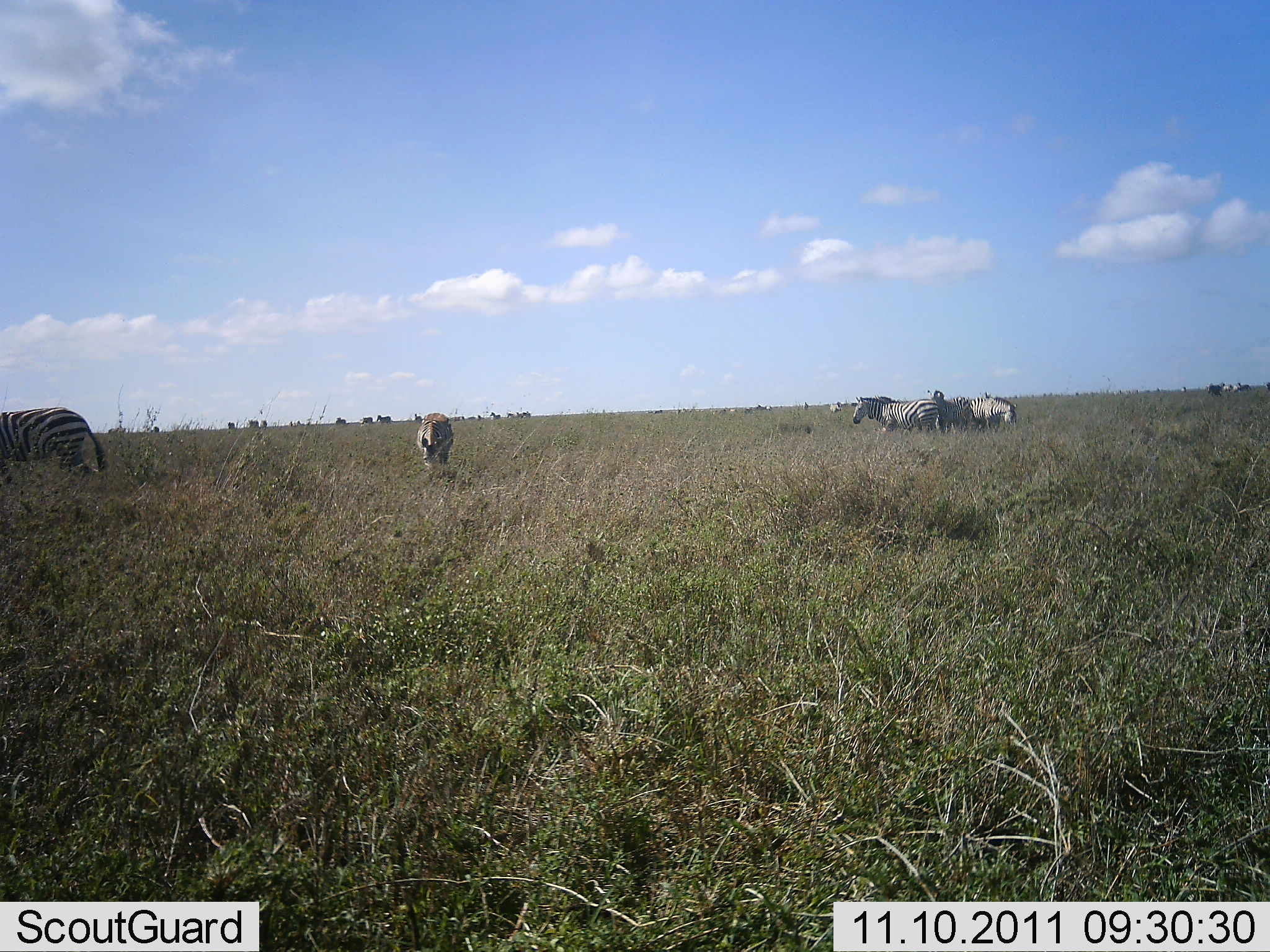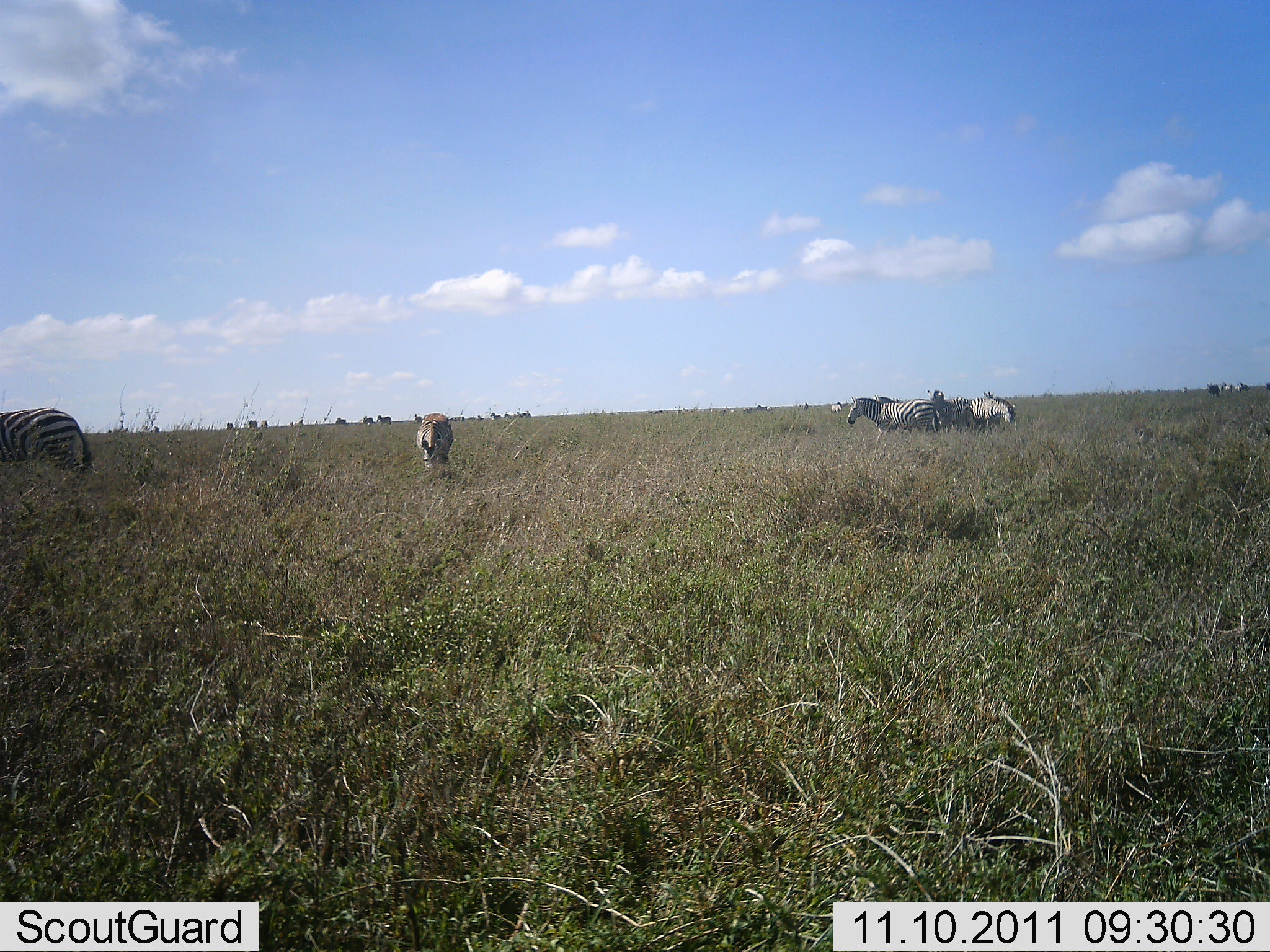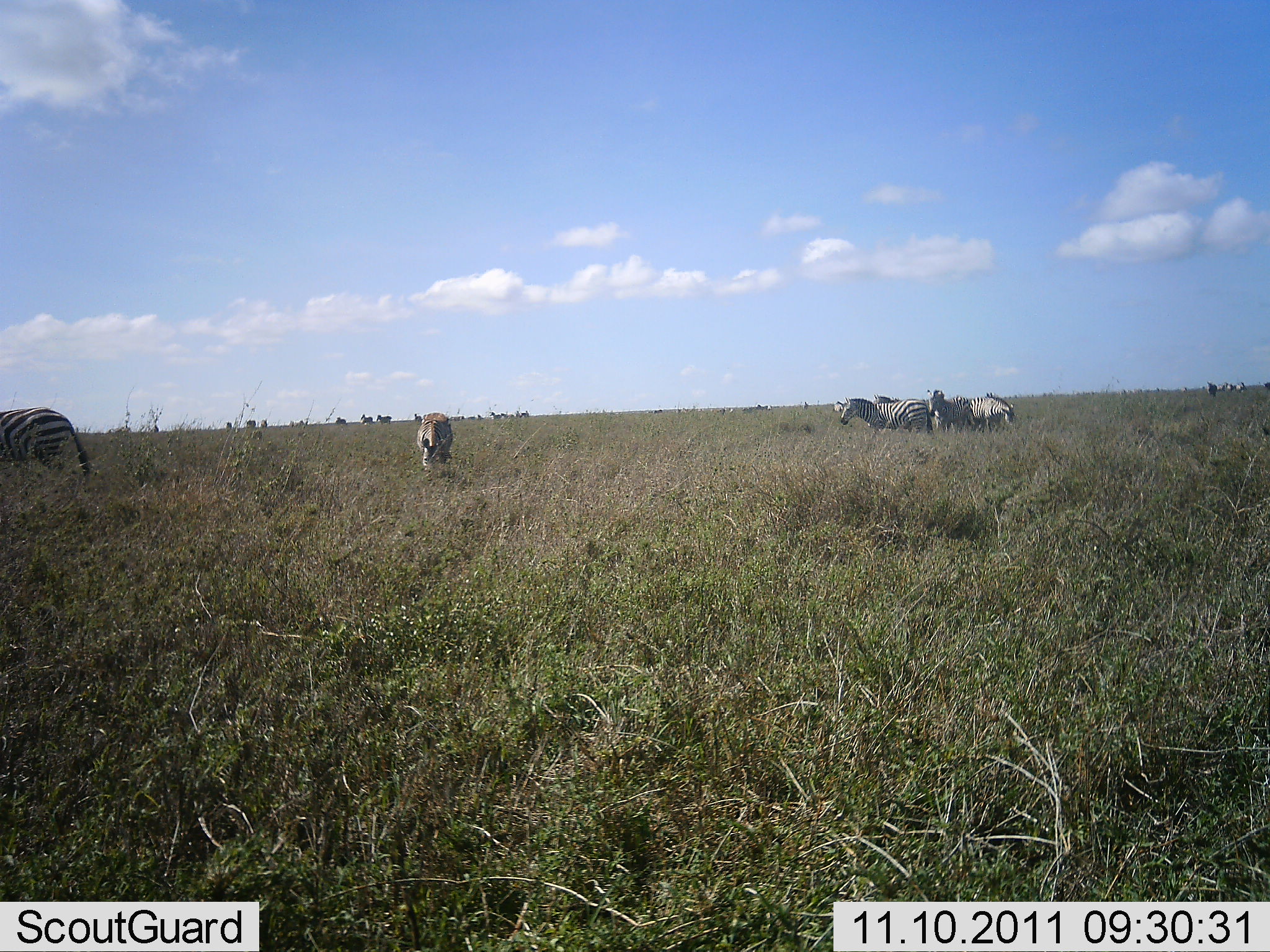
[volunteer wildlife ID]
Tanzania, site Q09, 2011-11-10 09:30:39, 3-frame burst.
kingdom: Animalia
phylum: Chordata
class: Mammalia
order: Perissodactyla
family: Equidae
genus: Equus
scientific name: Equus quagga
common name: plains zebra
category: zebra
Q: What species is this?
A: Zebra (plains zebra) (Equus quagga).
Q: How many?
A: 4.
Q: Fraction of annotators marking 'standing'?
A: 75%.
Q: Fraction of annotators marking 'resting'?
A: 0%.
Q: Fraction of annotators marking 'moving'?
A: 25%.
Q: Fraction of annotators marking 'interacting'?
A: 8%.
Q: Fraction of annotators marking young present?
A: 0%.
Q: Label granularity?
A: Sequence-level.